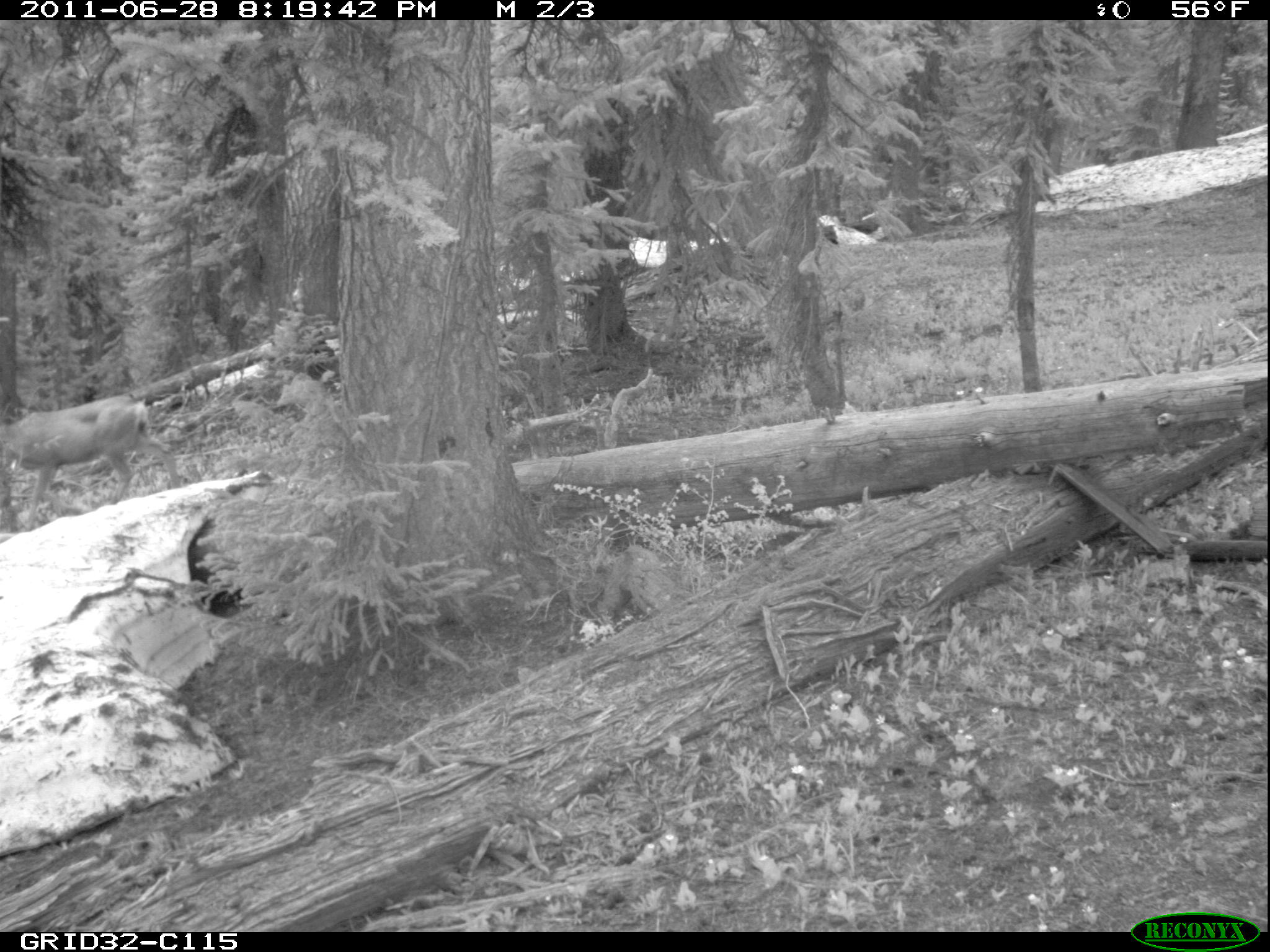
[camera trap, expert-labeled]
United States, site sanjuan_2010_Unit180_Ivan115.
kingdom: Animalia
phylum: Chordata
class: Mammalia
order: Artiodactyla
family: Cervidae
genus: Odocoileus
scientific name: Odocoileus hemionus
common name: mule deer